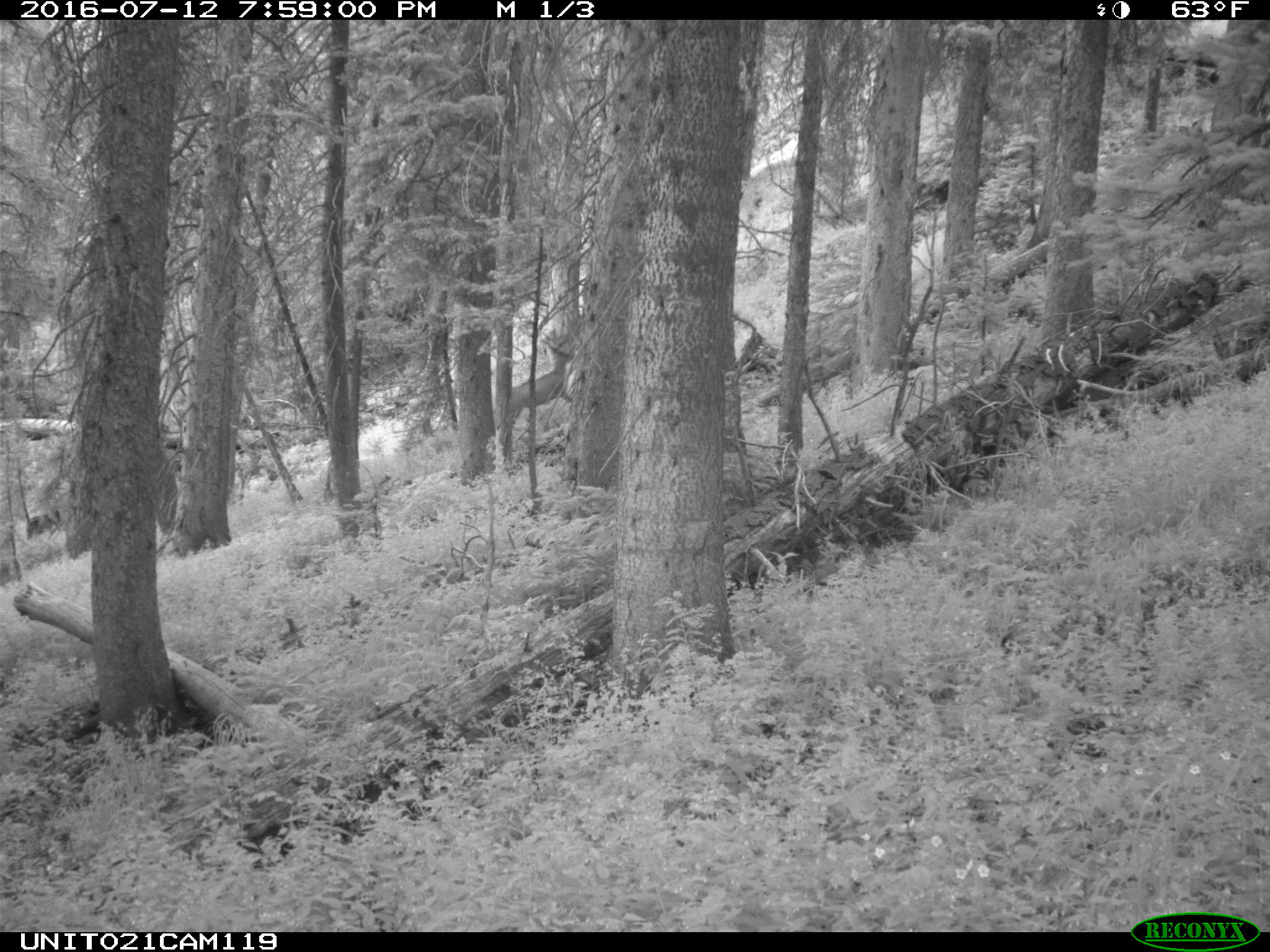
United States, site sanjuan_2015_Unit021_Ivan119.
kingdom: Animalia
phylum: Chordata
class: Mammalia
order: Artiodactyla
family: Cervidae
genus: Odocoileus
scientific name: Odocoileus hemionus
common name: mule deer